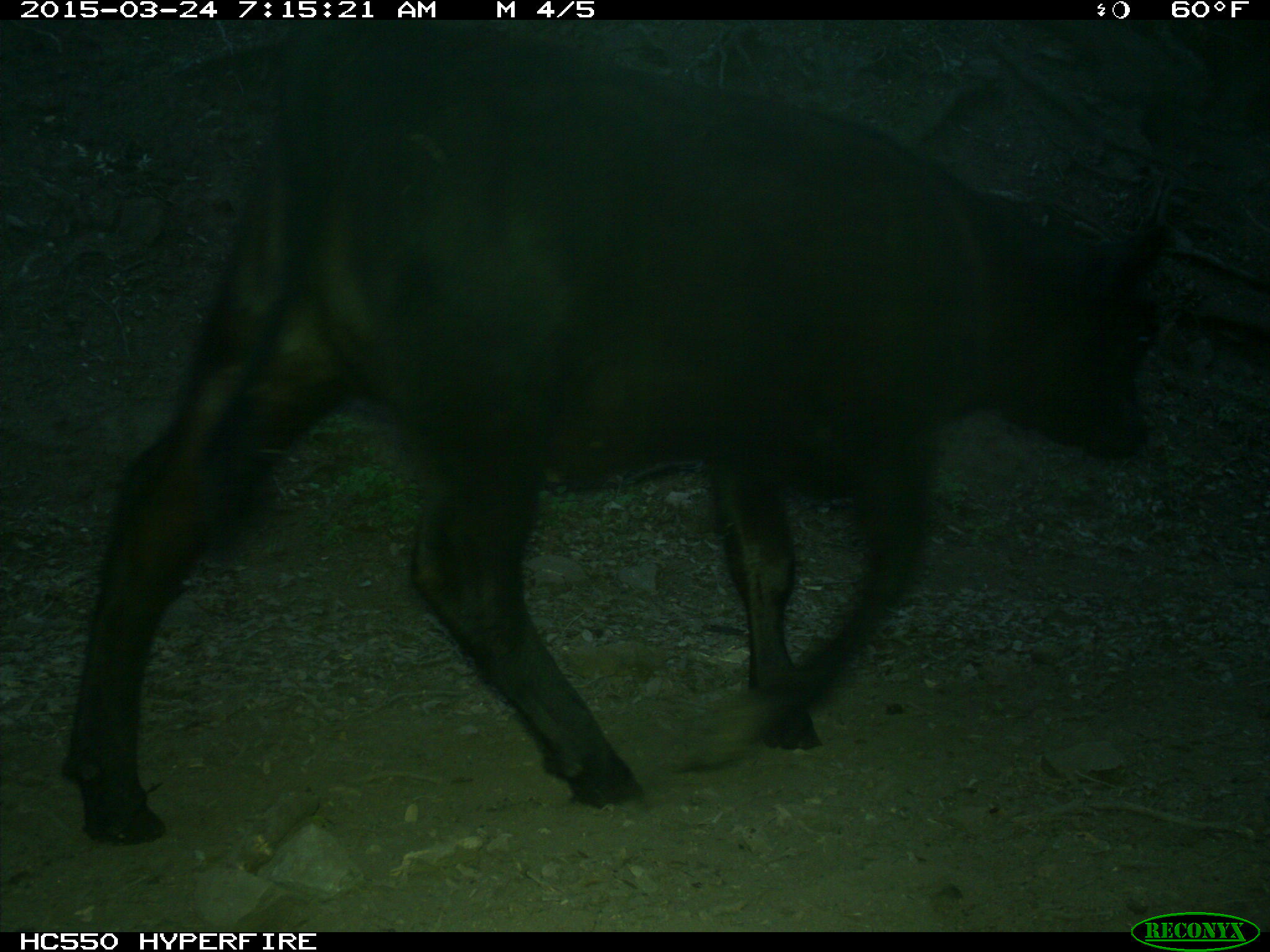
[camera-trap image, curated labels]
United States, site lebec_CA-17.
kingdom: Animalia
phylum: Chordata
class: Mammalia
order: Artiodactyla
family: Bovidae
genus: Bos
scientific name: Bos taurus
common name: domestic cow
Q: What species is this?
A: Bos taurus (domestic cow).